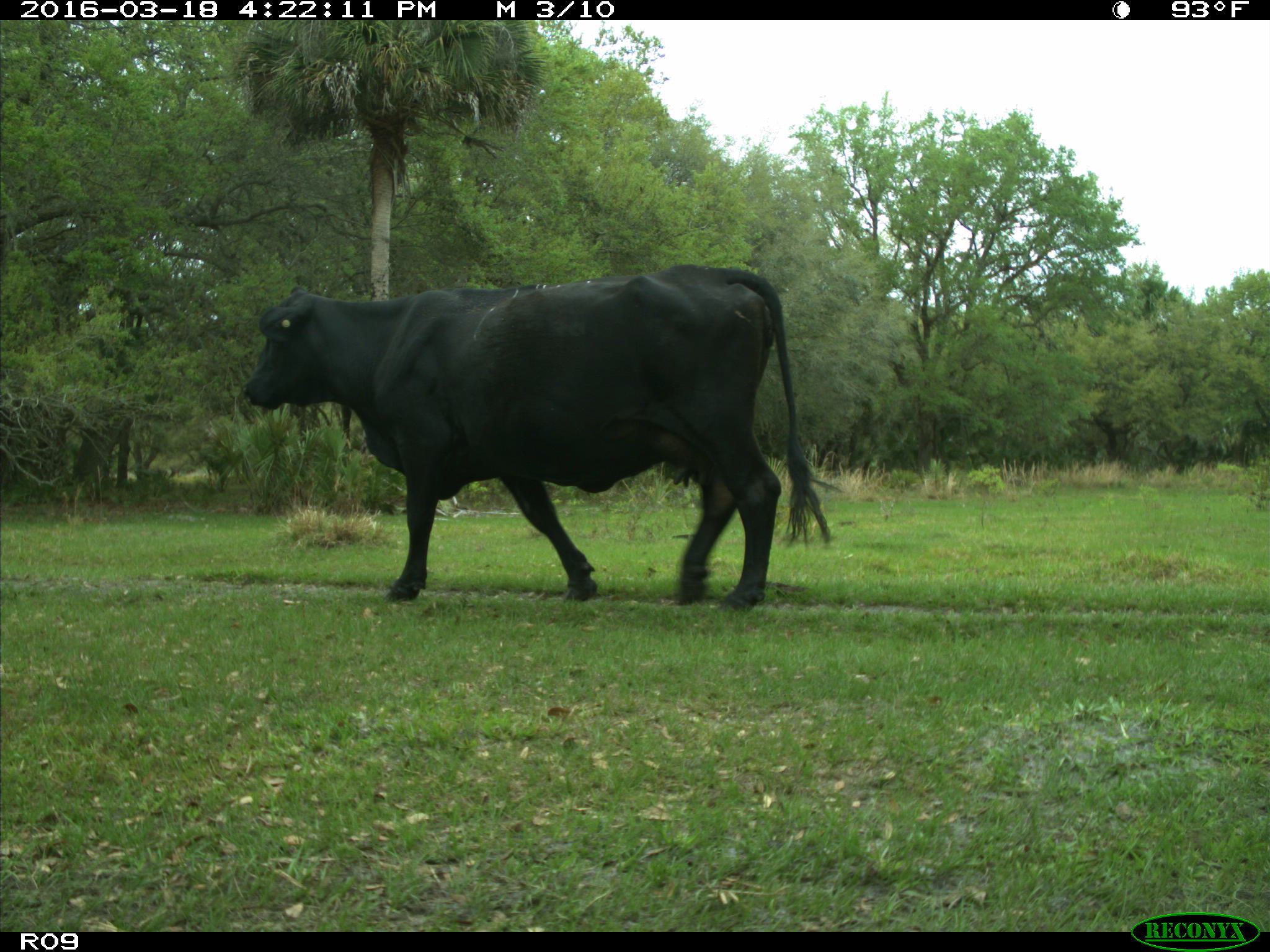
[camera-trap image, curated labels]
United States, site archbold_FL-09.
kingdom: Animalia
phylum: Chordata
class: Mammalia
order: Artiodactyla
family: Bovidae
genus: Bos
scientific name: Bos taurus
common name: domestic cow